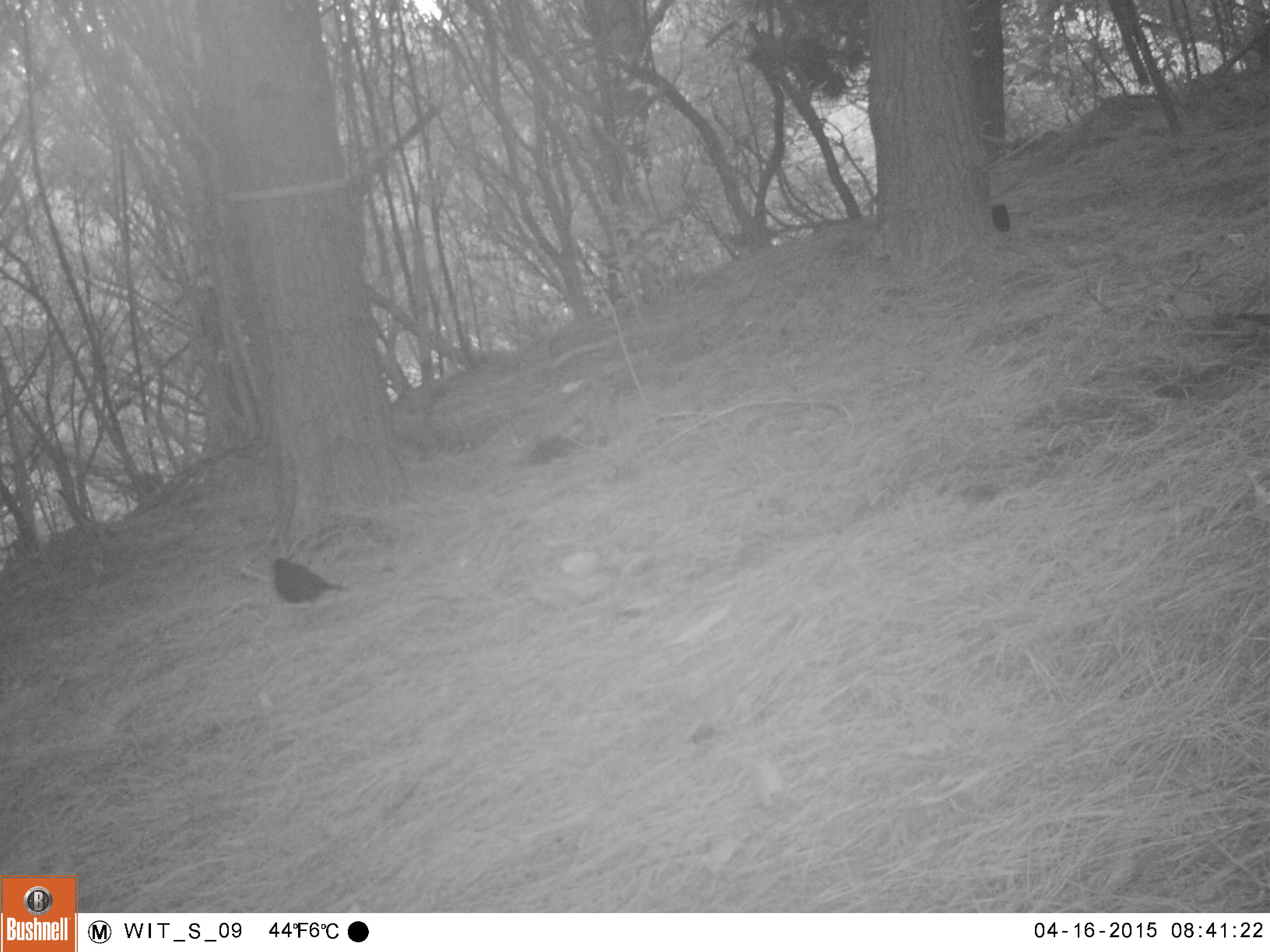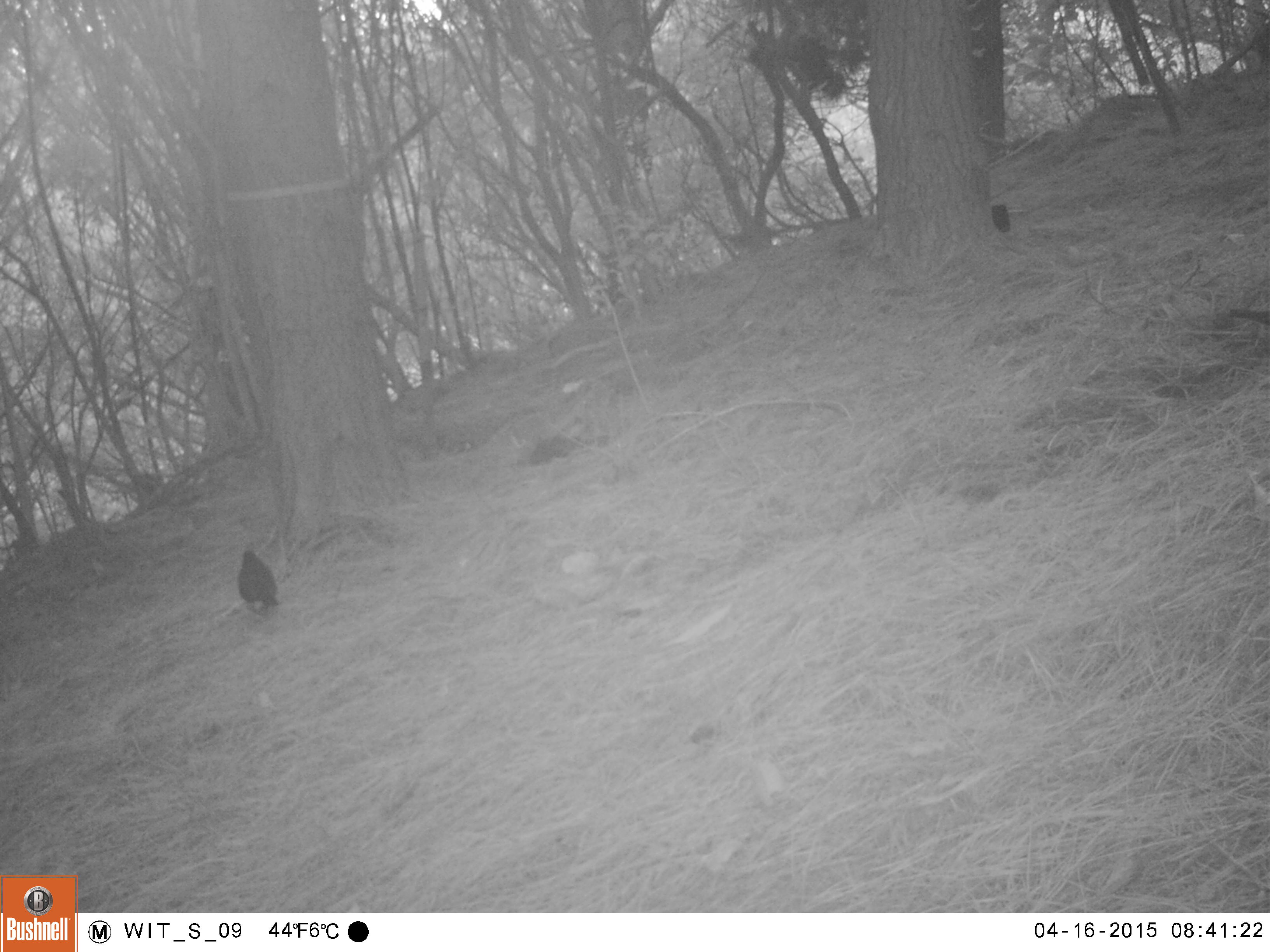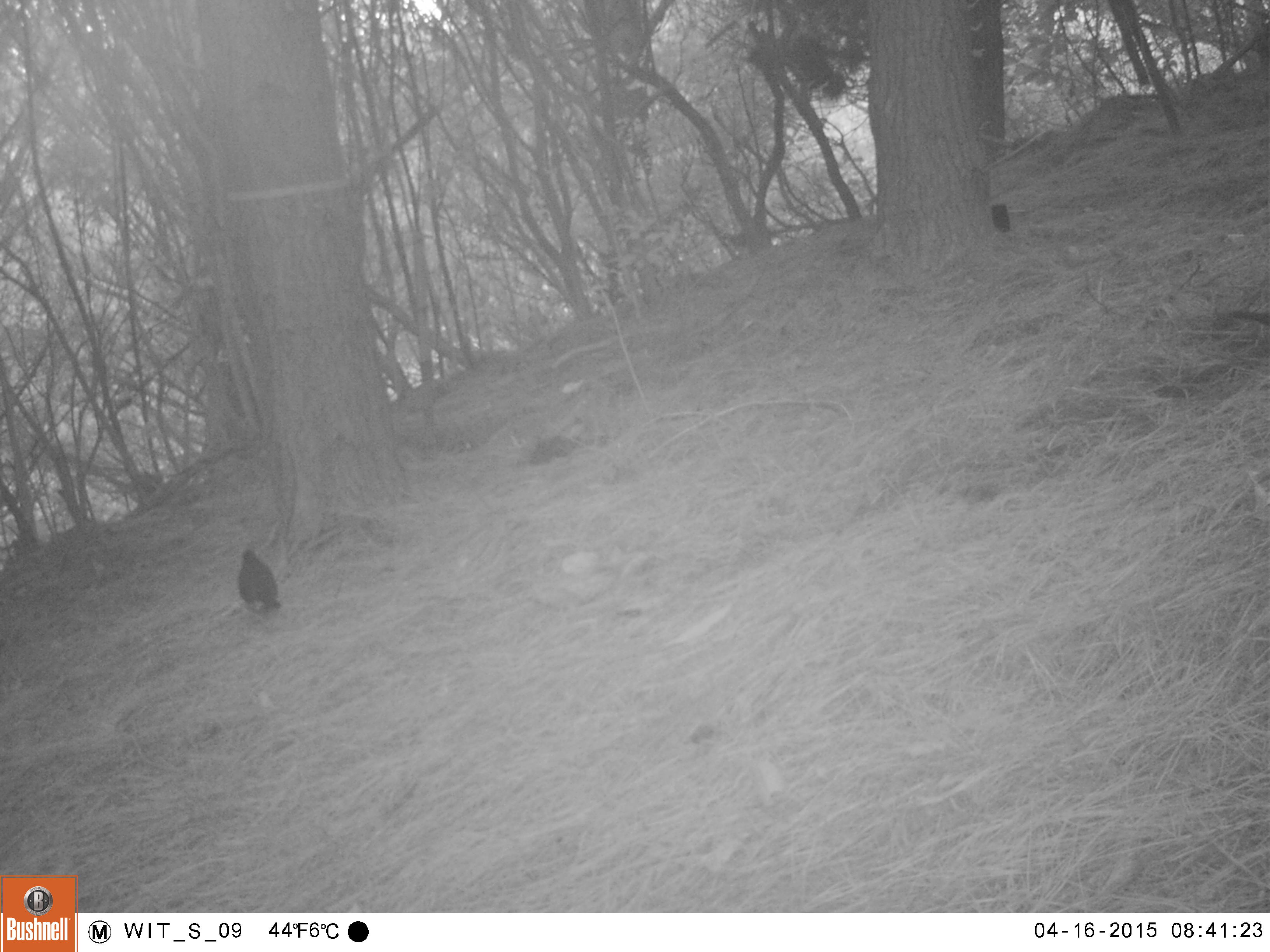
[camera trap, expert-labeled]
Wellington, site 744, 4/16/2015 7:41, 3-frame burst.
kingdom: Animalia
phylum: Chordata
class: Aves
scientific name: Aves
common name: bird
Bird (Aves).